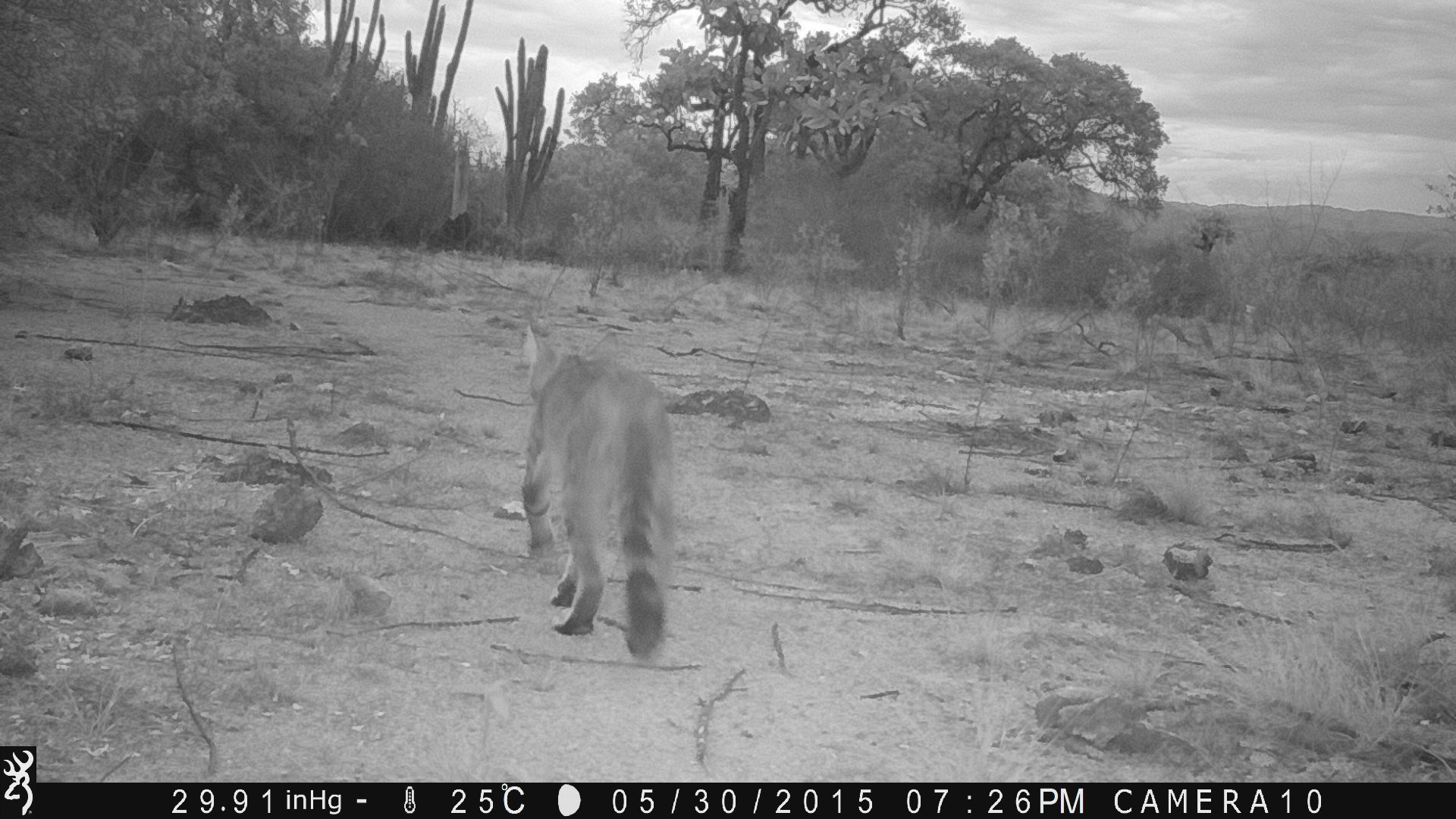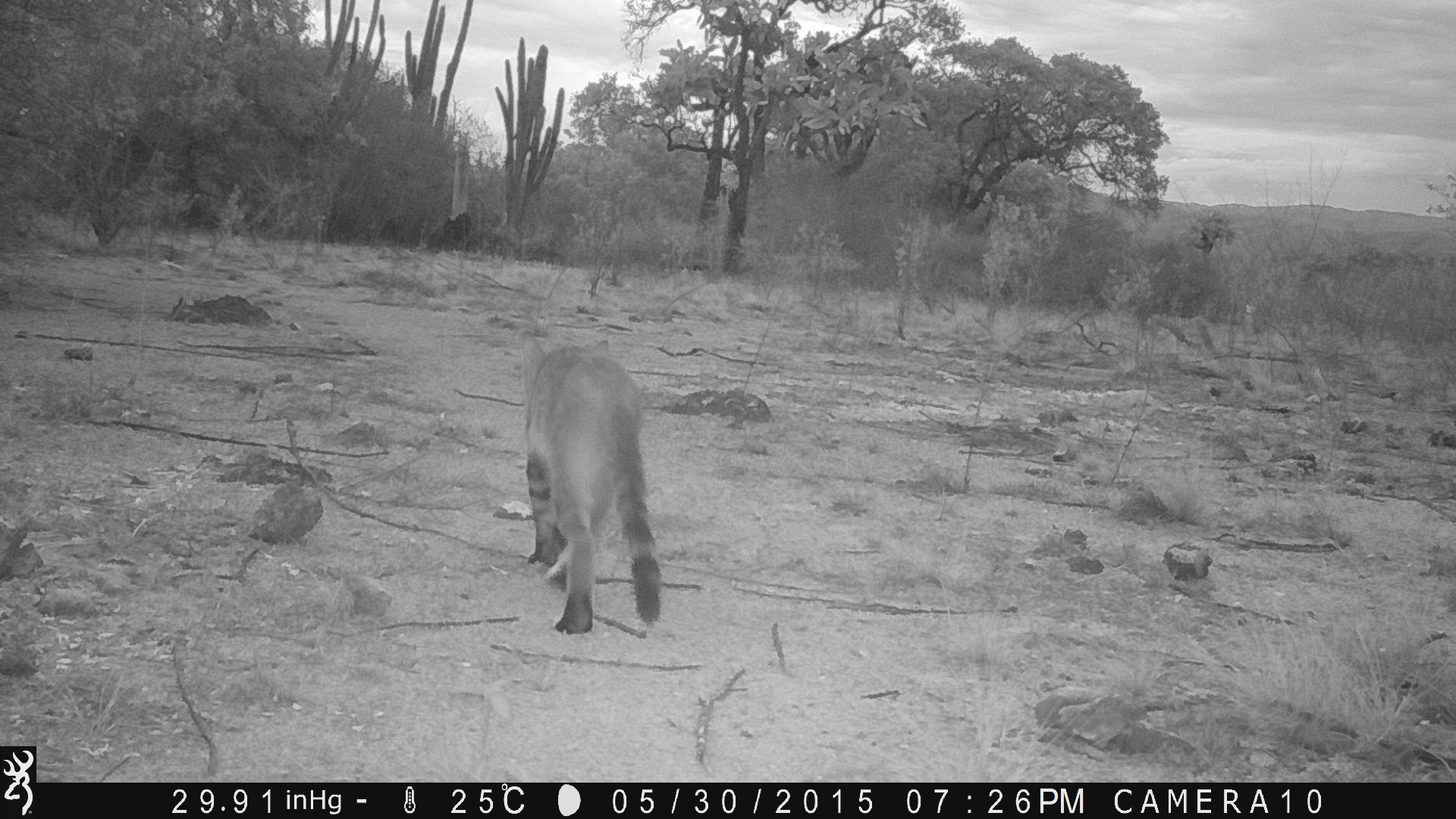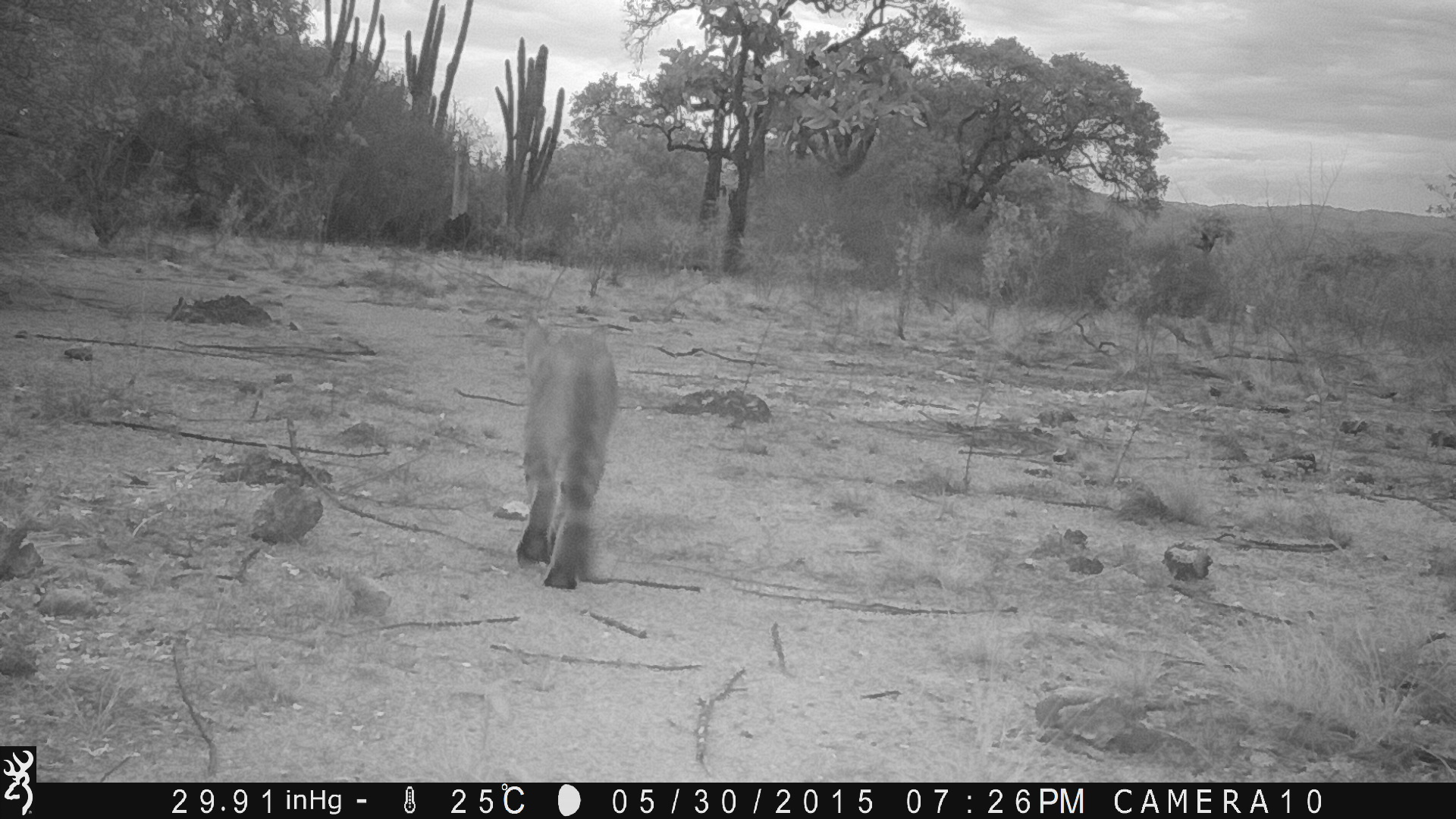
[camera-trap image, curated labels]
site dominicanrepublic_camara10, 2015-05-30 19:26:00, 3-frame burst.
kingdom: Animalia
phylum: Chordata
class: Mammalia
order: Carnivora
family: Felidae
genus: Felis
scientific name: Felis catus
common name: cat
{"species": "cat (Felis catus)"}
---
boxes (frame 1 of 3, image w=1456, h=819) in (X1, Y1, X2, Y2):
cat: (516, 325, 676, 658)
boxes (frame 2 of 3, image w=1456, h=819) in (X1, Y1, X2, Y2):
cat: (520, 339, 662, 638)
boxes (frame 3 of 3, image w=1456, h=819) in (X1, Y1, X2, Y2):
cat: (512, 312, 616, 591)